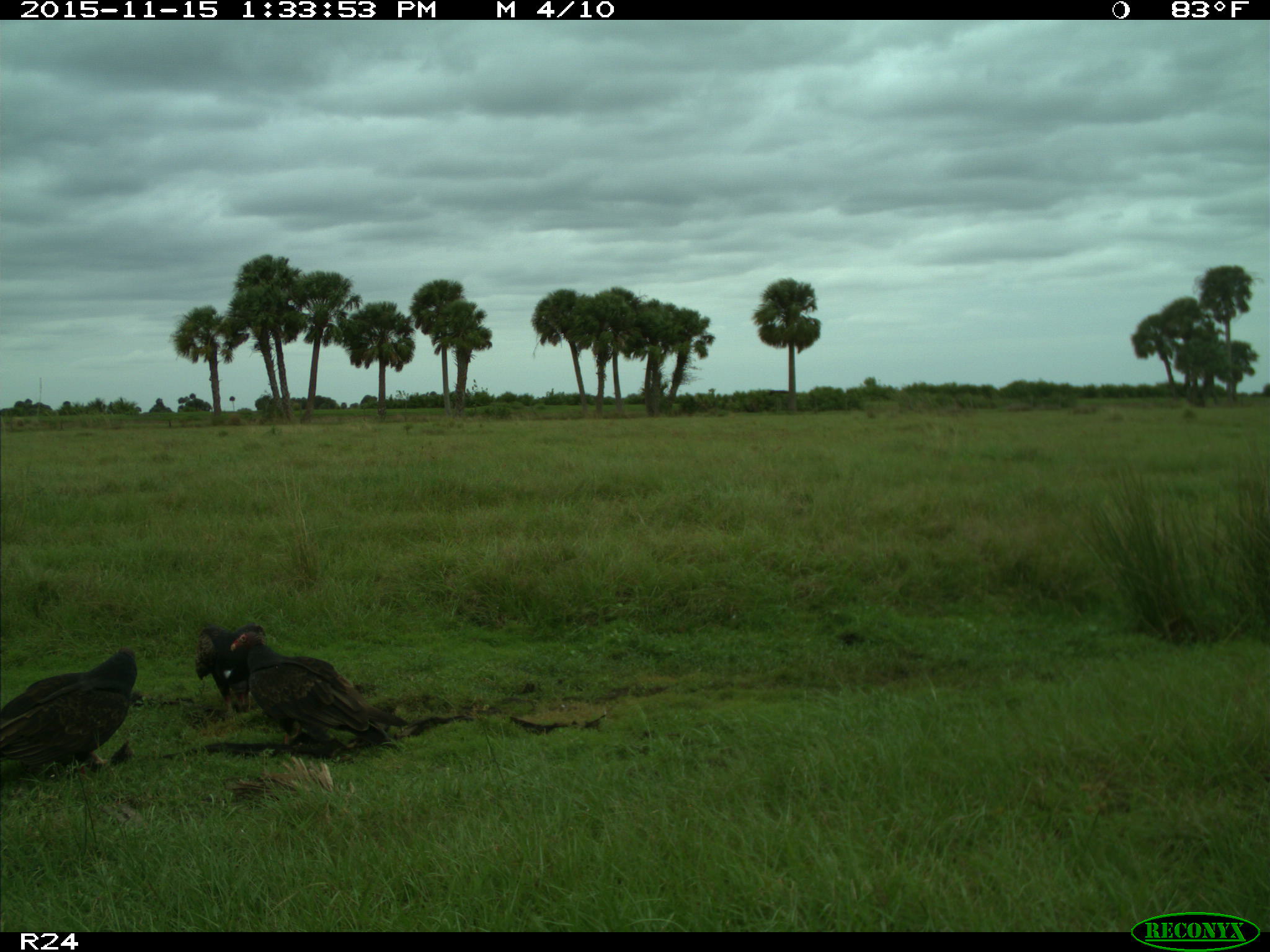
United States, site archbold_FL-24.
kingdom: Animalia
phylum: Chordata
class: Aves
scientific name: Aves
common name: birds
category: unidentified bird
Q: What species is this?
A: Unidentified bird (birds) (Aves).